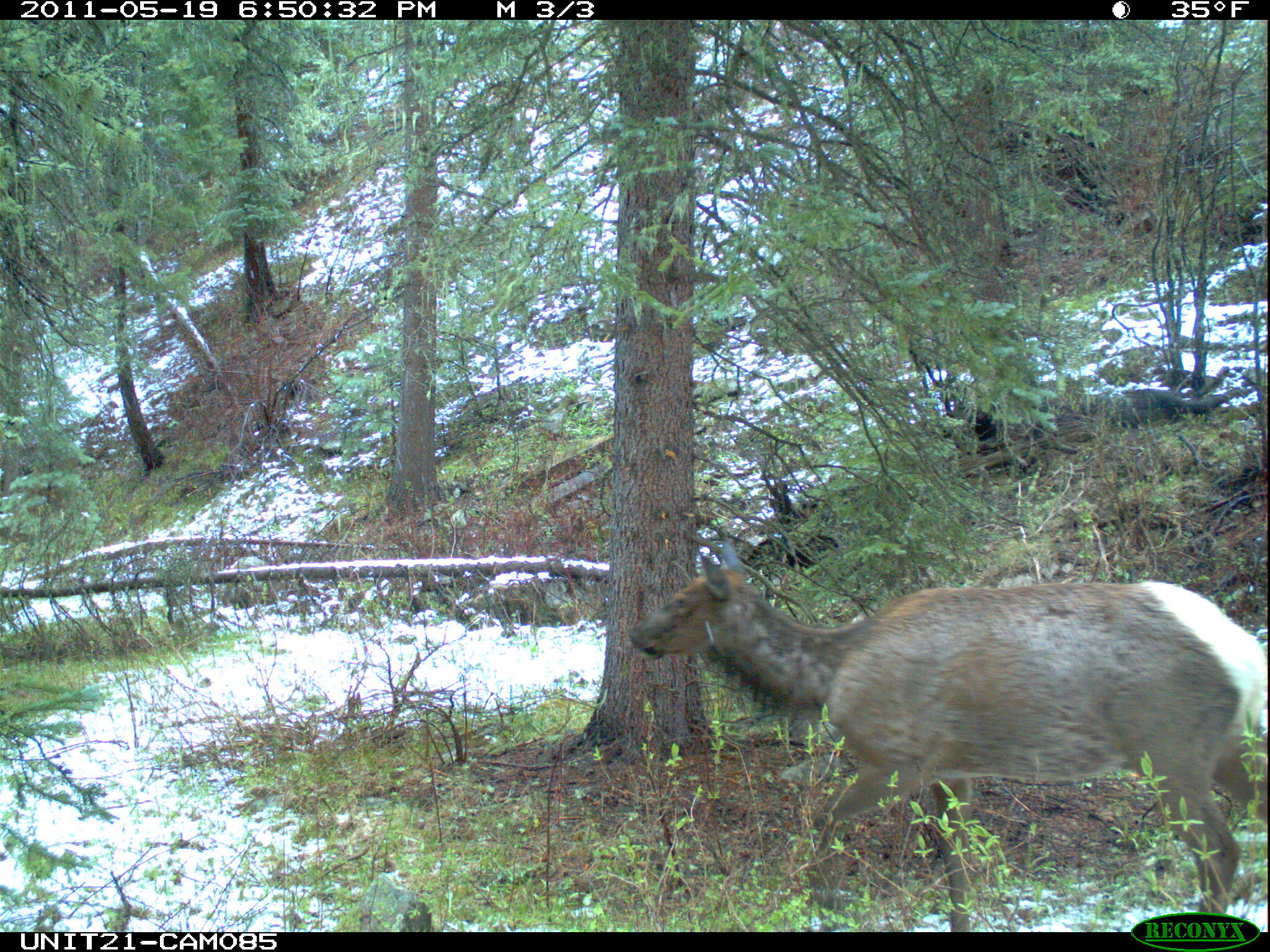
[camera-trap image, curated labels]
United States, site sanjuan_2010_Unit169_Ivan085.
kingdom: Animalia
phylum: Chordata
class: Mammalia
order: Artiodactyla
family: Cervidae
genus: Cervus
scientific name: Cervus elaphus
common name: red deer